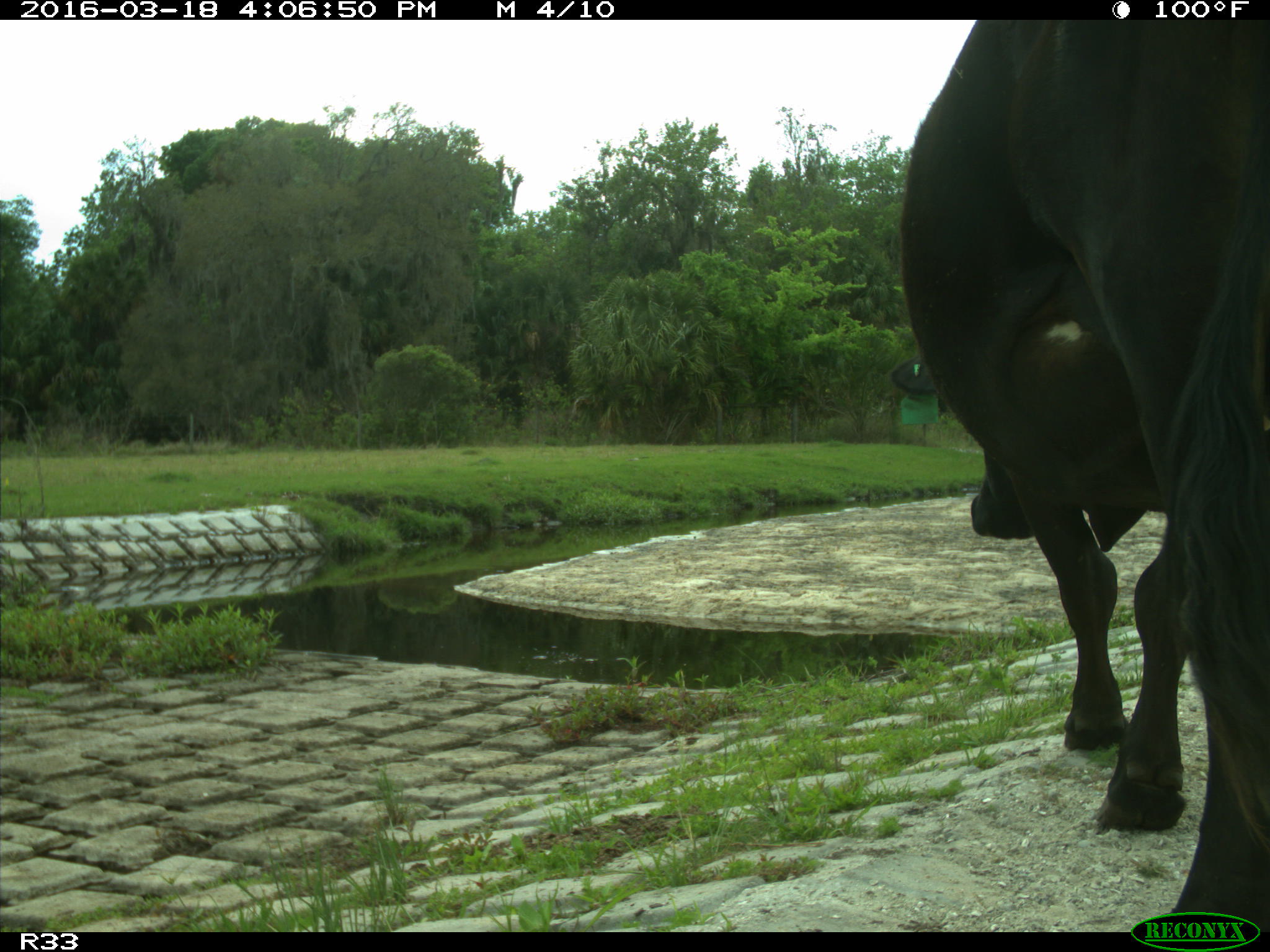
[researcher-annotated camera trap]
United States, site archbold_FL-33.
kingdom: Animalia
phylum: Chordata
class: Mammalia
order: Artiodactyla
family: Bovidae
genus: Bos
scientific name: Bos taurus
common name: domestic cow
Bos taurus (domestic cow).